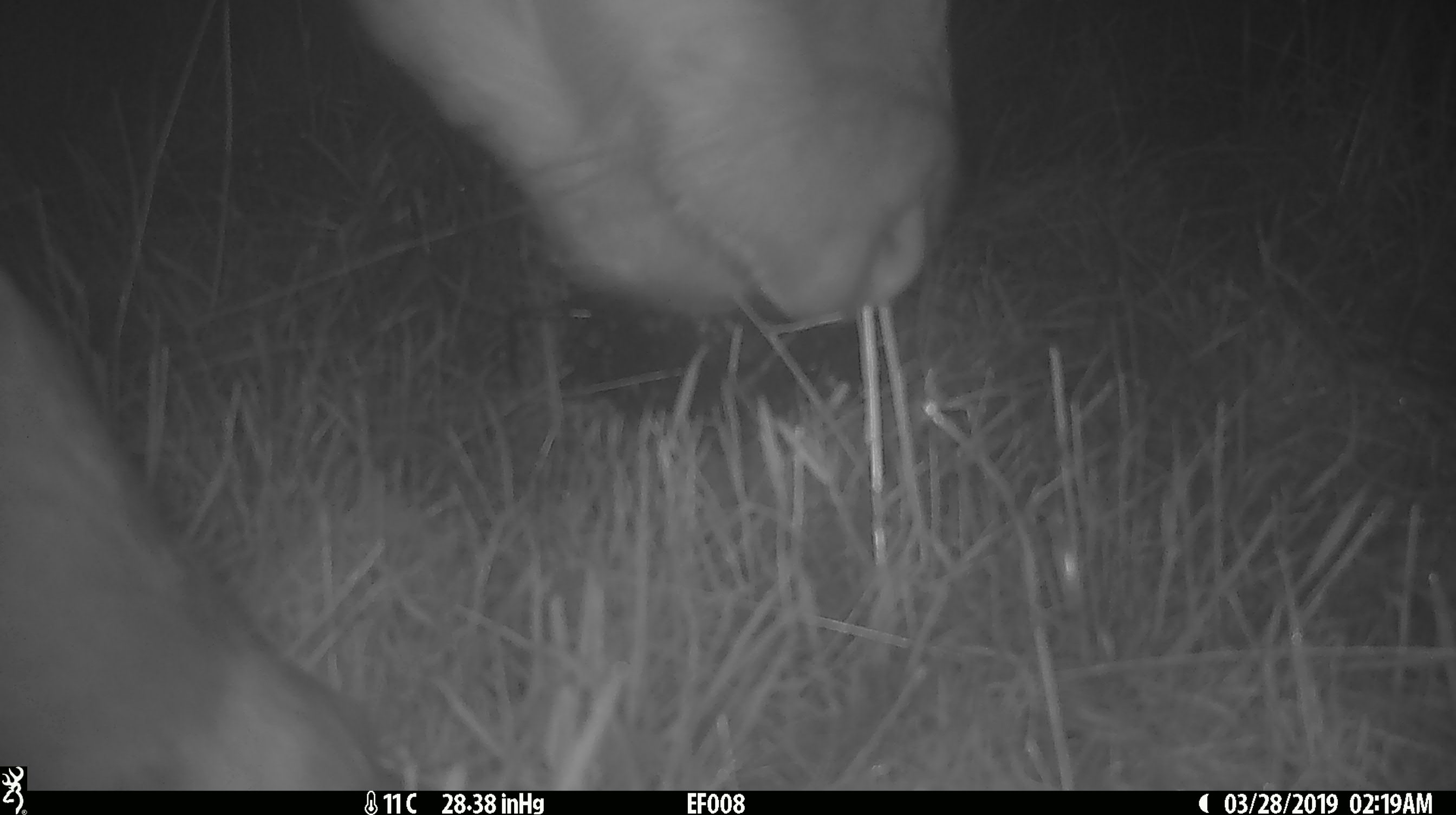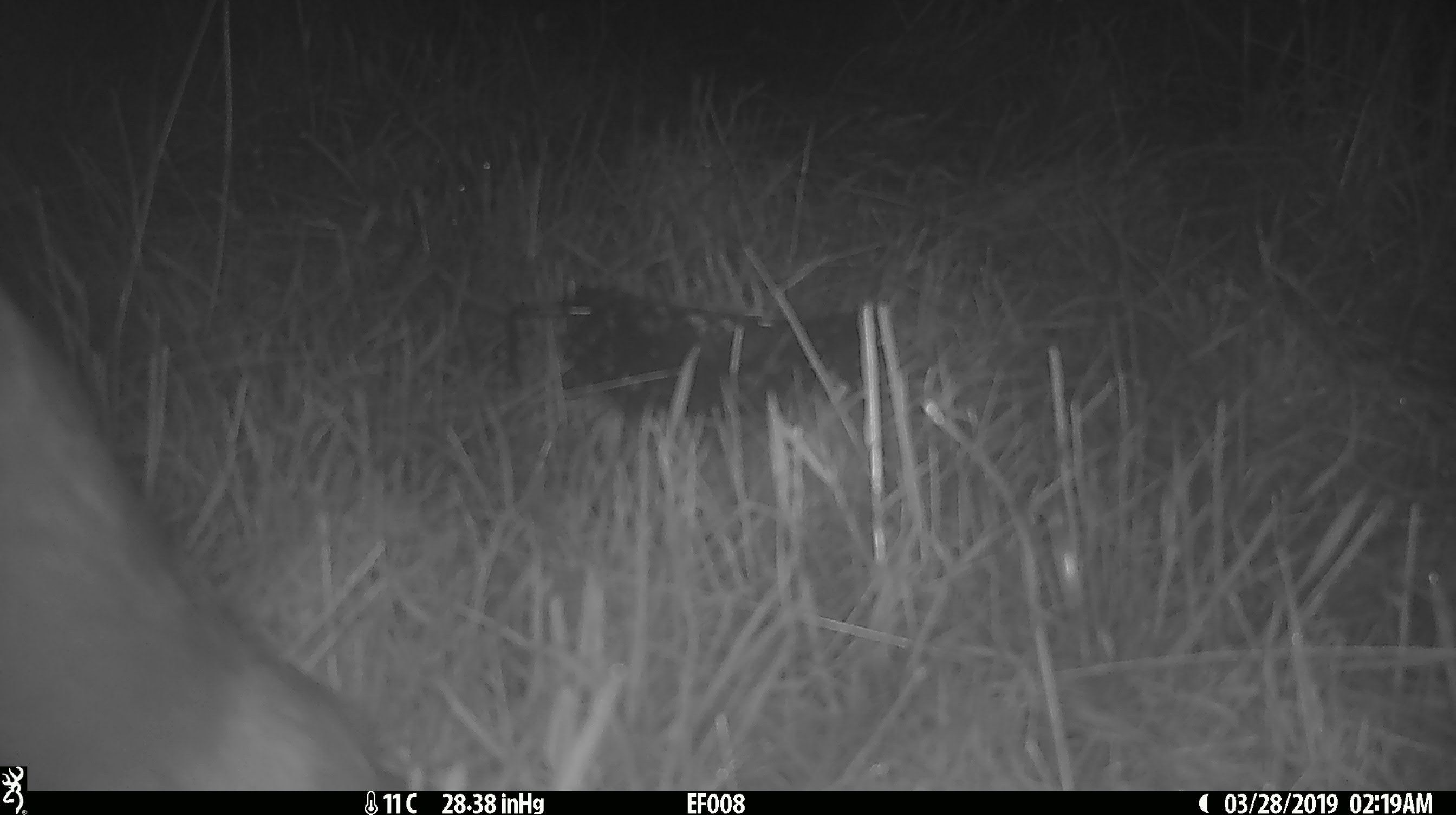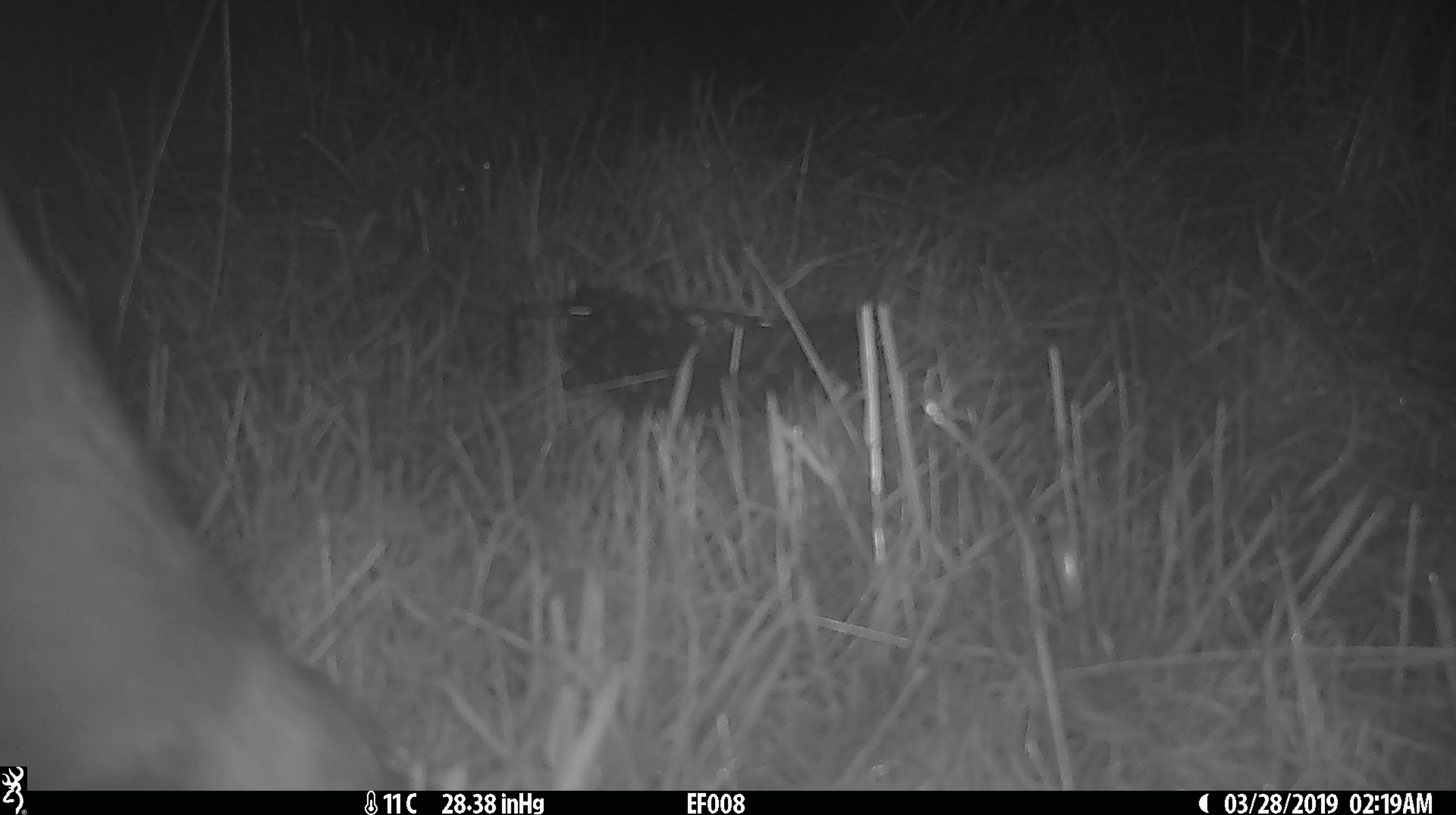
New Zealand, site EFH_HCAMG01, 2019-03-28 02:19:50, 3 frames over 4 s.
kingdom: Animalia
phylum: Chordata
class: Mammalia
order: Artiodactyla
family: Bovidae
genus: Bos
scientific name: Bos taurus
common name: domestic cow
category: cow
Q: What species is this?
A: Cow (domestic cow) (Bos taurus).